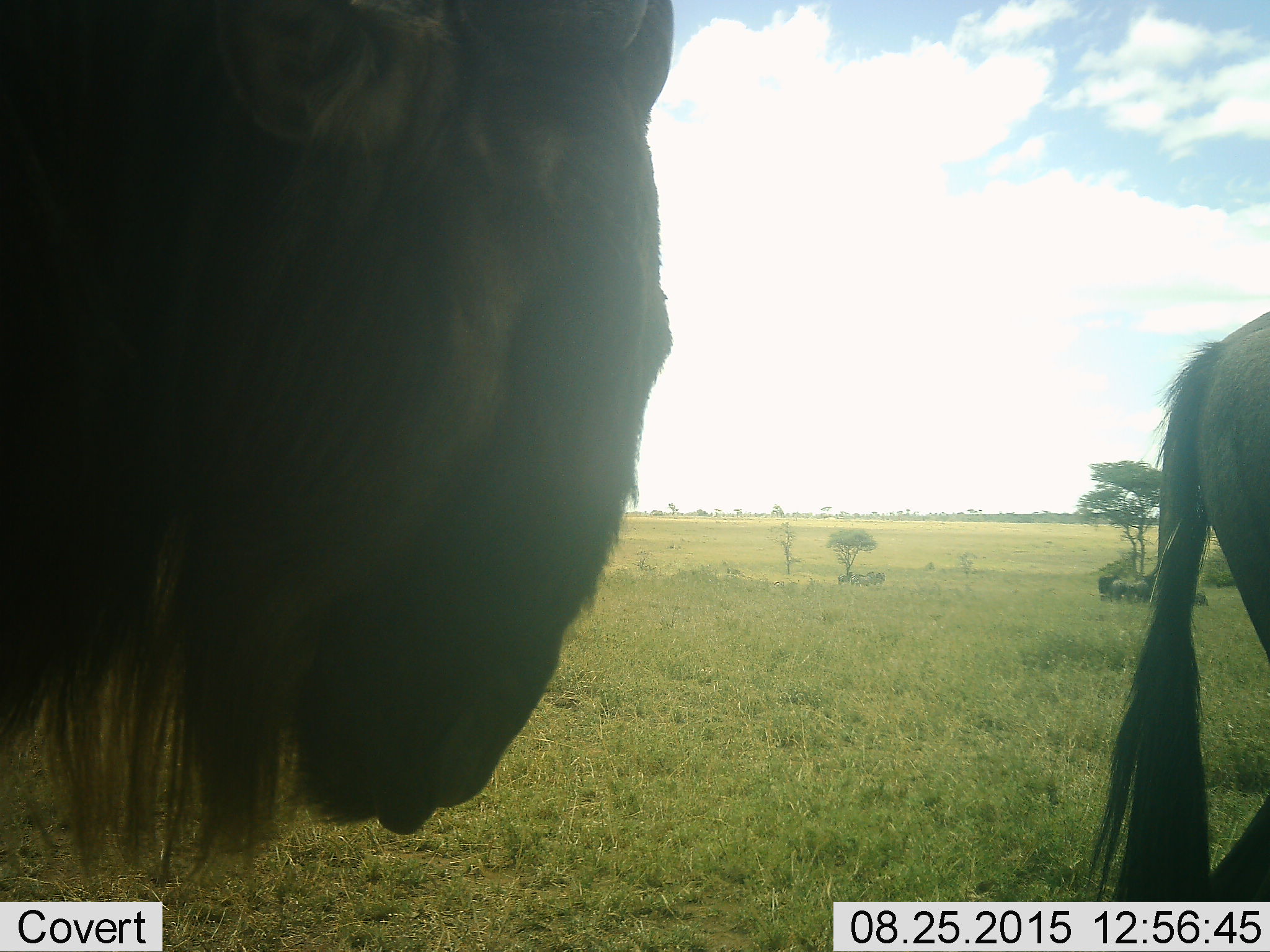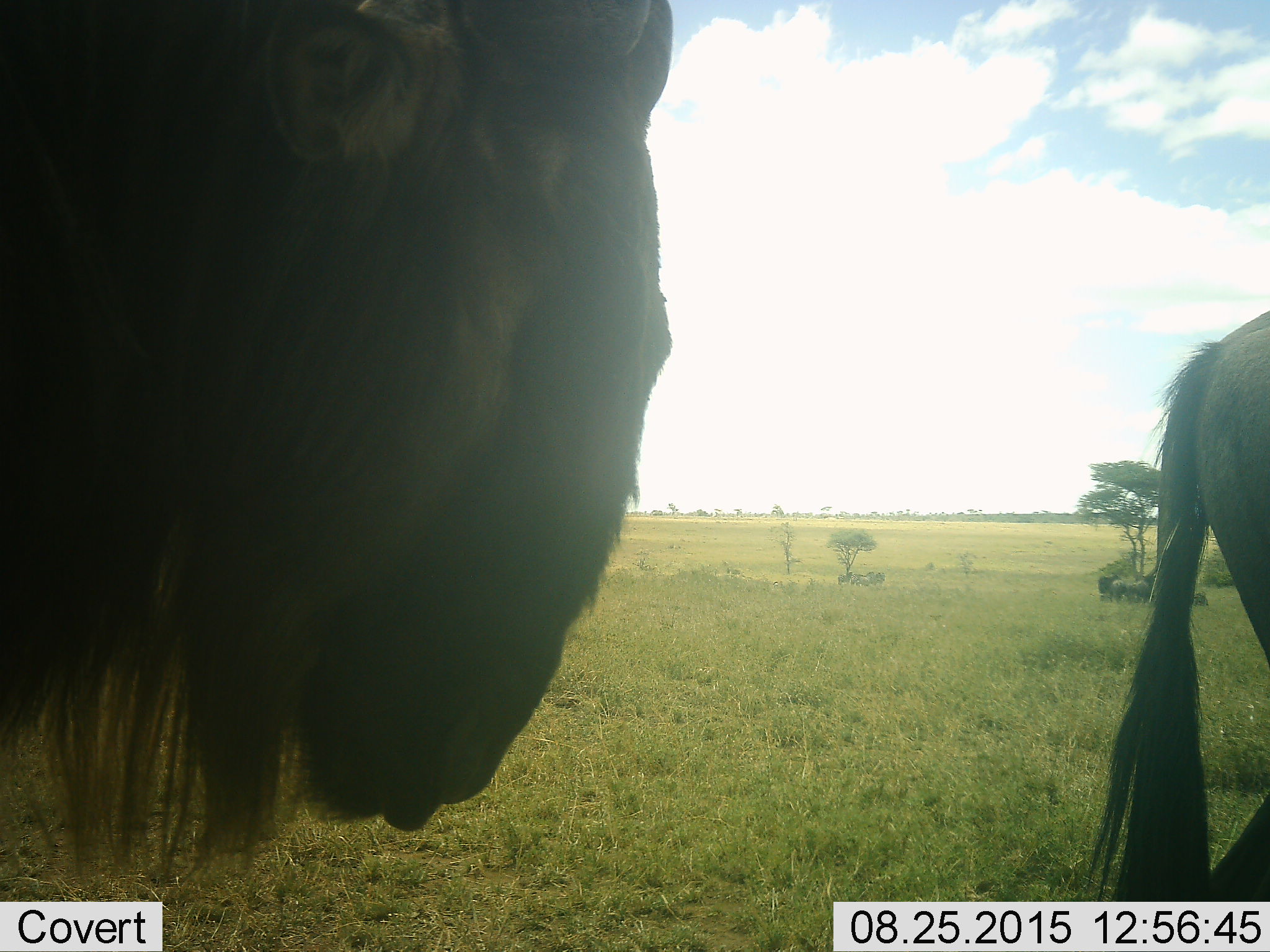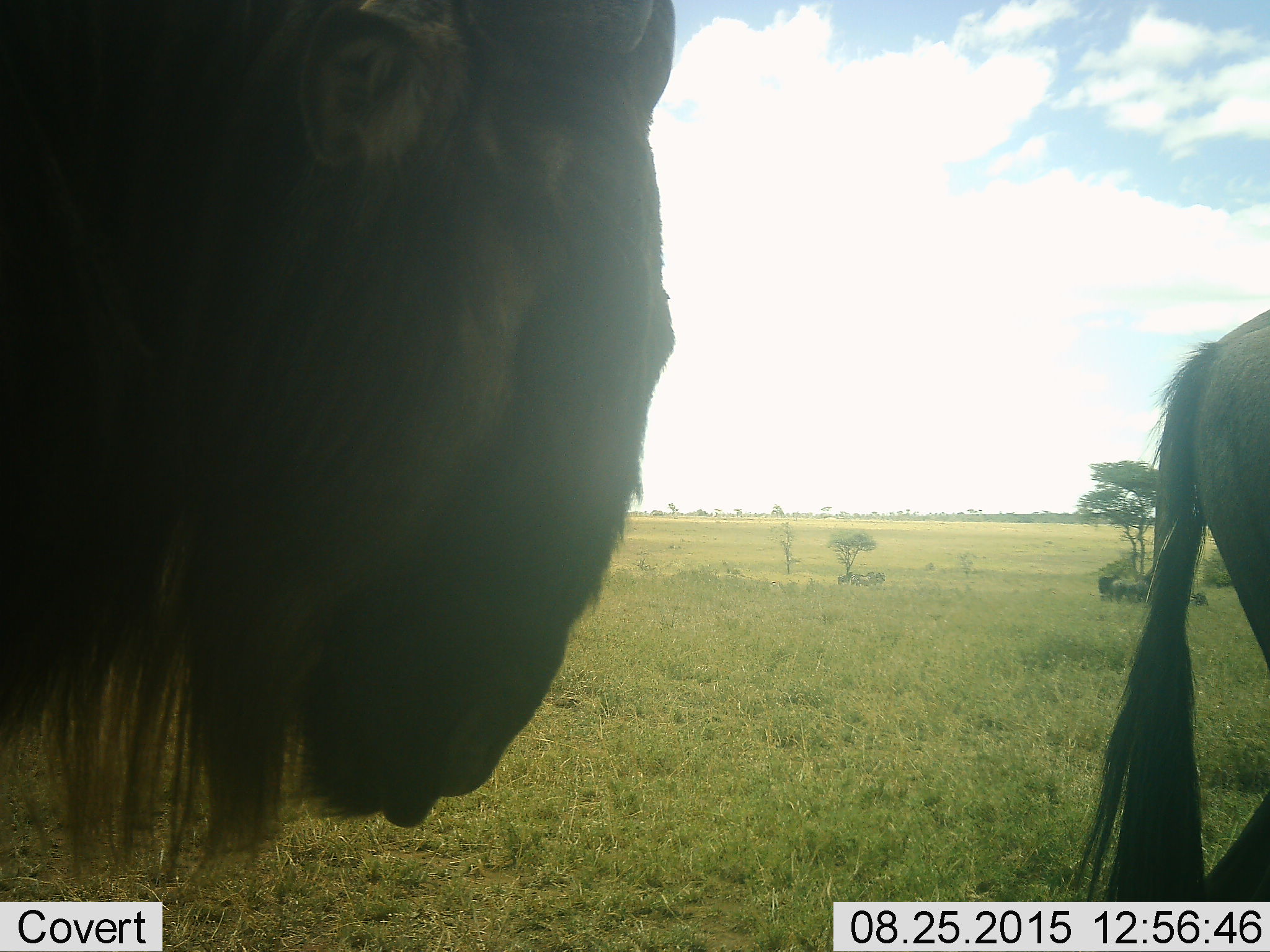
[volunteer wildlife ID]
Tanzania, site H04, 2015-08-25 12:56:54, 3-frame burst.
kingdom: Animalia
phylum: Chordata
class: Mammalia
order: Artiodactyla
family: Bovidae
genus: Connochaetes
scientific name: Connochaetes taurinus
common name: blue wildebeest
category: wildebeest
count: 7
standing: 75%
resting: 25%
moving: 38%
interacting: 0%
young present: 0%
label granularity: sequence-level